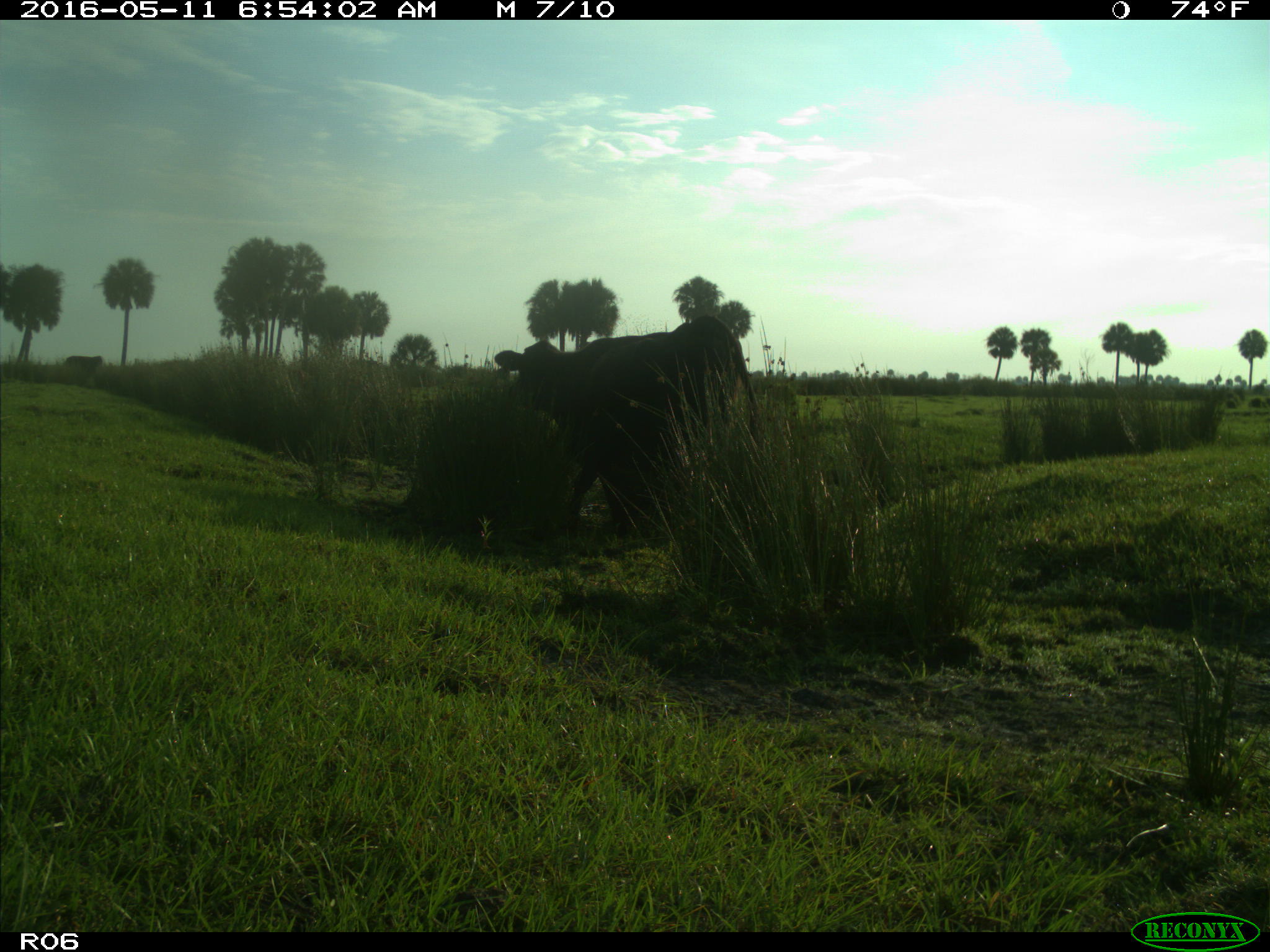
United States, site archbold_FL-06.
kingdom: Animalia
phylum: Chordata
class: Mammalia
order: Artiodactyla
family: Bovidae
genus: Bos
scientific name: Bos taurus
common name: domestic cow